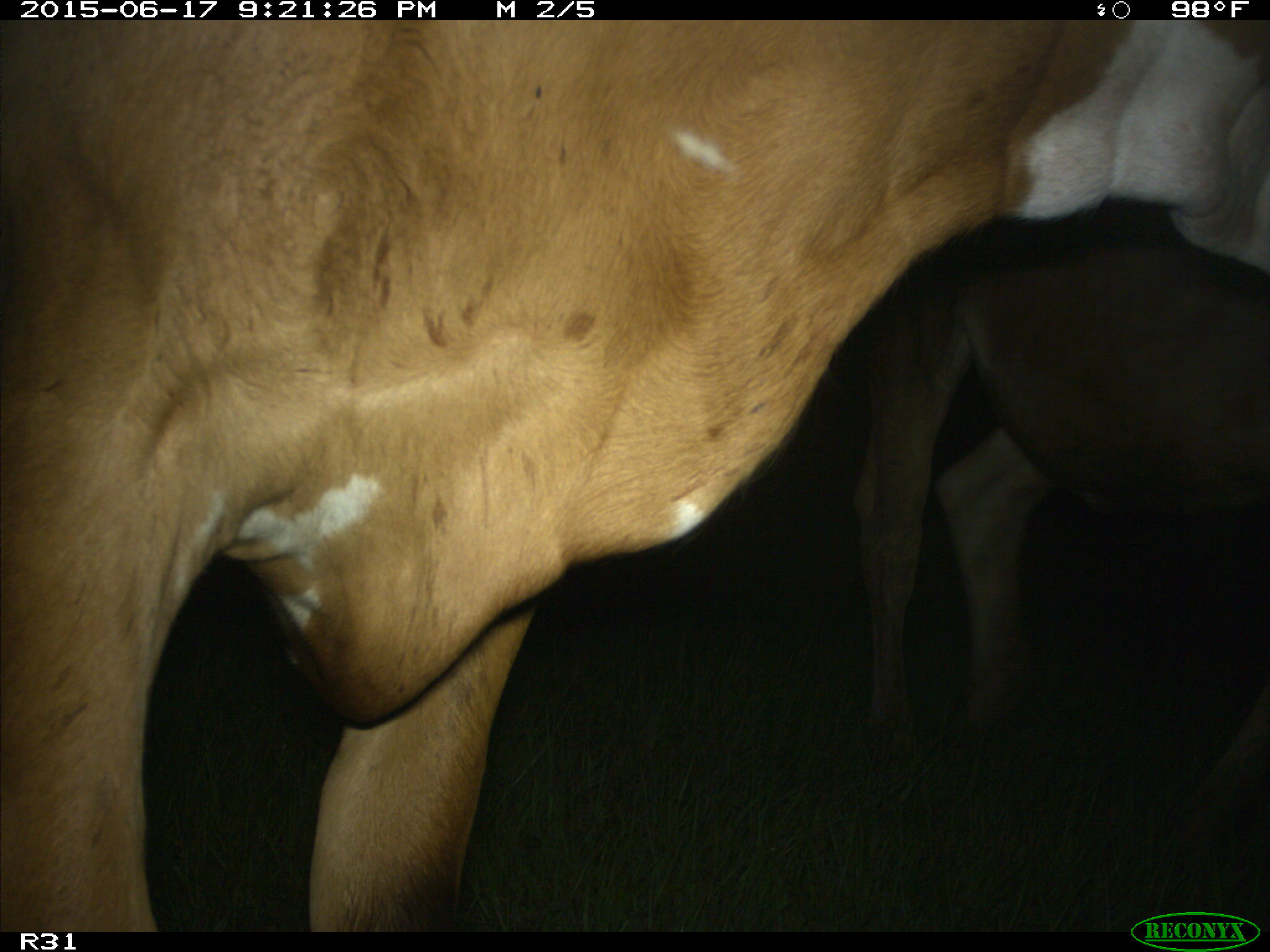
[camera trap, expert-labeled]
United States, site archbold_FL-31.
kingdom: Animalia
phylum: Chordata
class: Mammalia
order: Artiodactyla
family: Bovidae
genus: Bos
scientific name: Bos taurus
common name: domestic cow